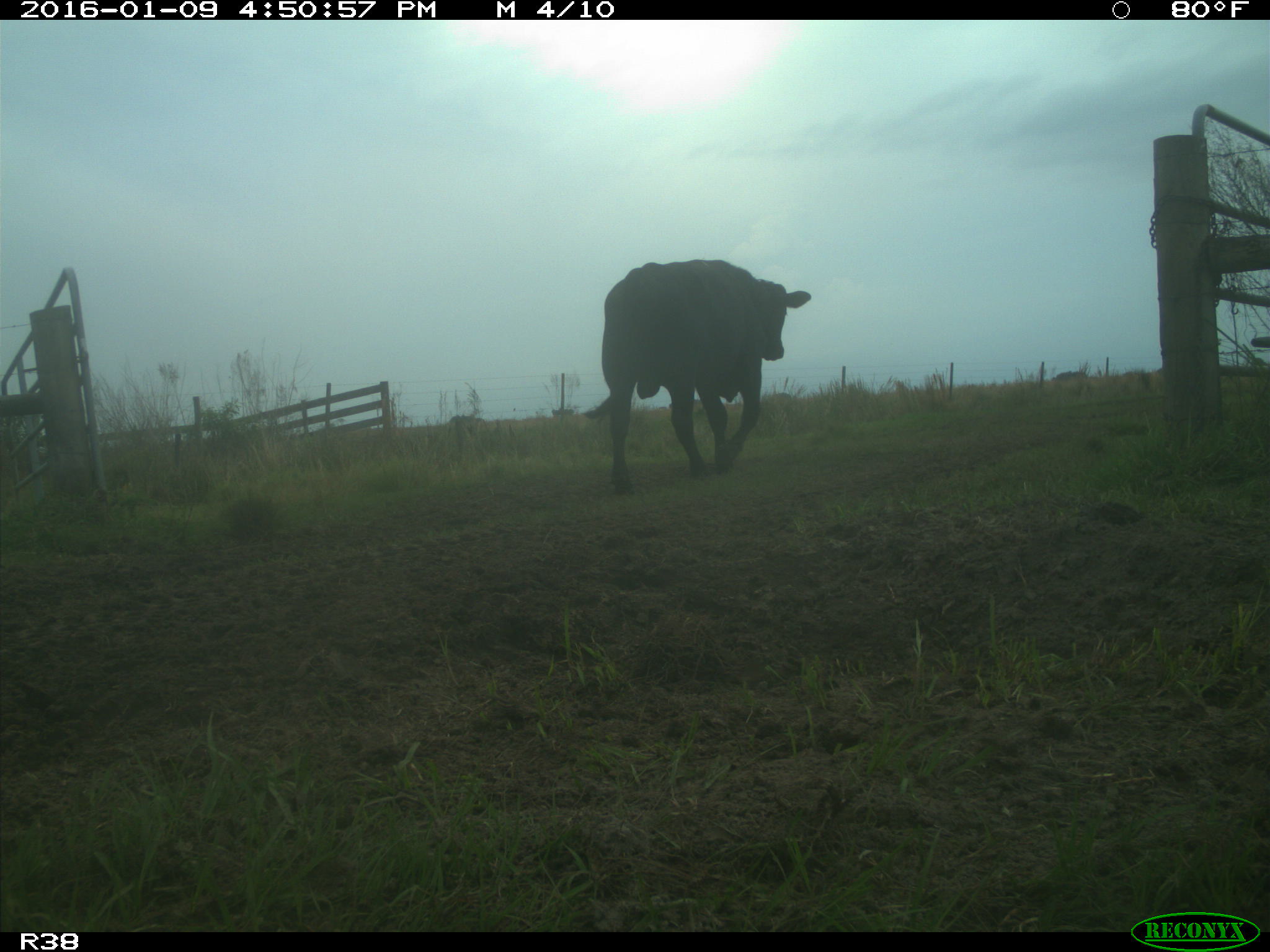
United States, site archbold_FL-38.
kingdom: Animalia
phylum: Chordata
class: Mammalia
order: Artiodactyla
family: Bovidae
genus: Bos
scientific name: Bos taurus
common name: domestic cow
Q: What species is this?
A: Bos taurus (domestic cow).